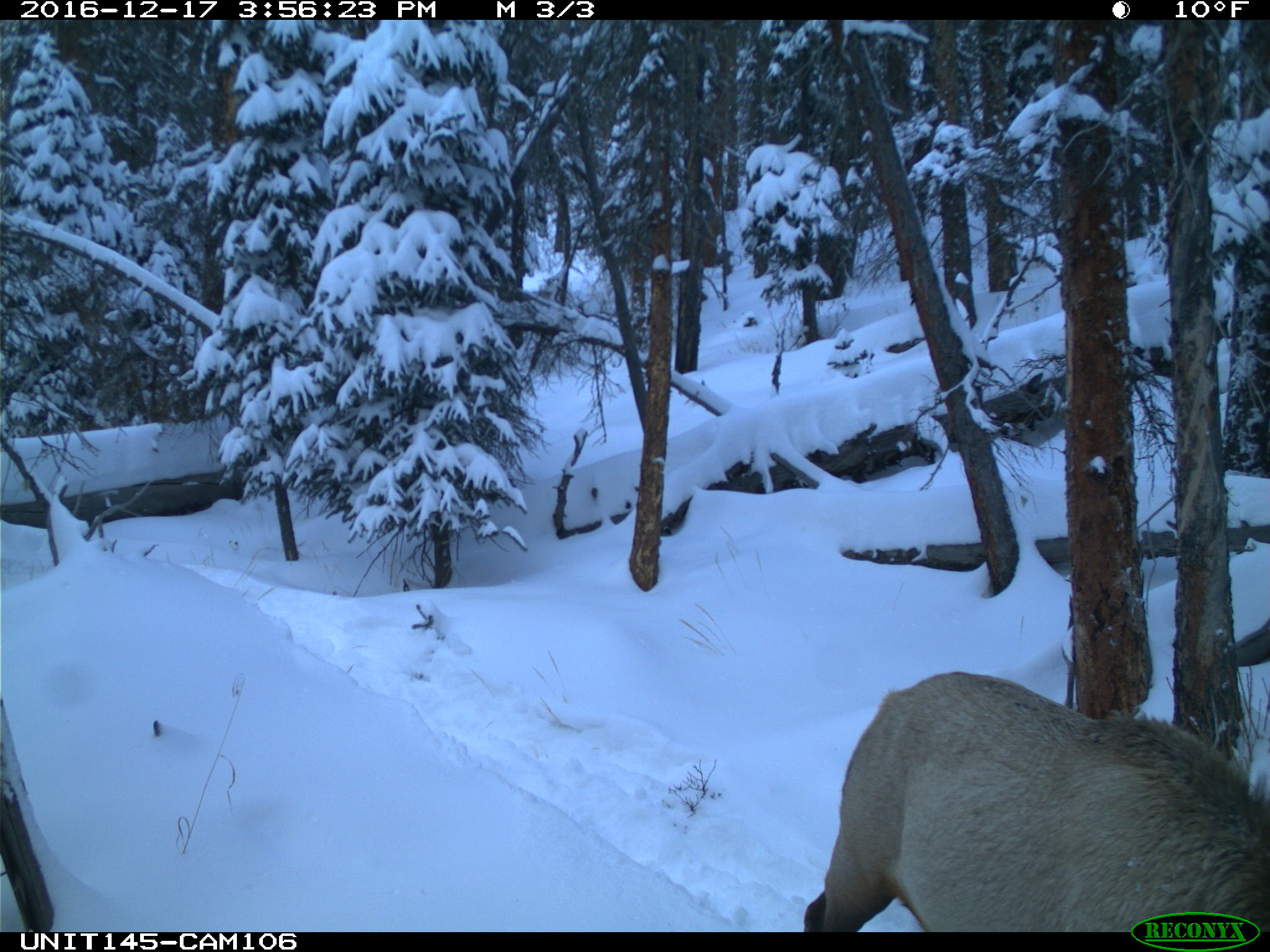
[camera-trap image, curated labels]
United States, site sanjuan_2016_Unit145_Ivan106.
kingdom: Animalia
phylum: Chordata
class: Mammalia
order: Artiodactyla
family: Cervidae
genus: Cervus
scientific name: Cervus elaphus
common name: red deer